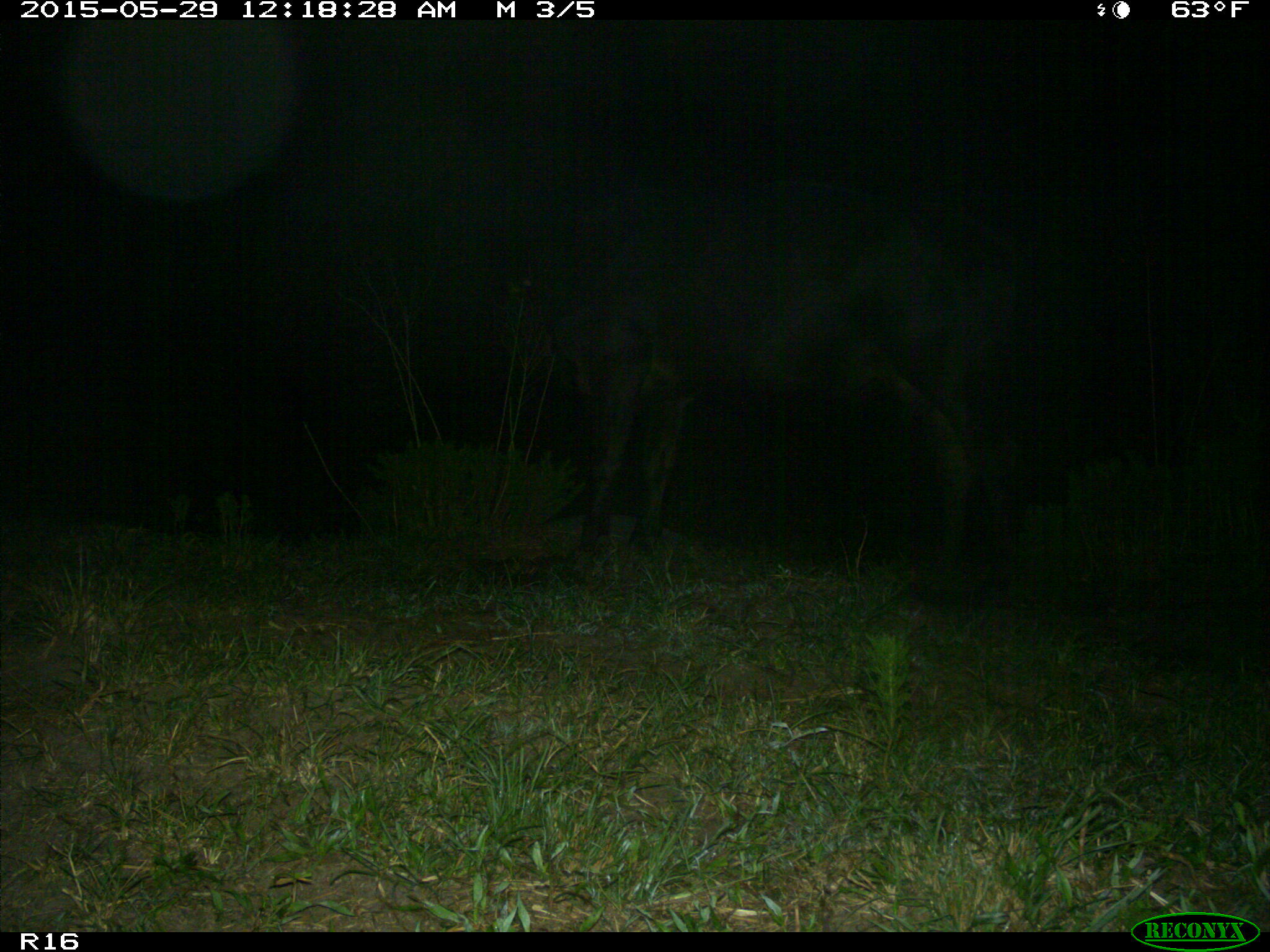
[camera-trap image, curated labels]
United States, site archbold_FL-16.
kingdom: Animalia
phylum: Chordata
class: Mammalia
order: Artiodactyla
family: Bovidae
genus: Bos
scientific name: Bos taurus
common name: domestic cow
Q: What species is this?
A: Bos taurus (domestic cow).